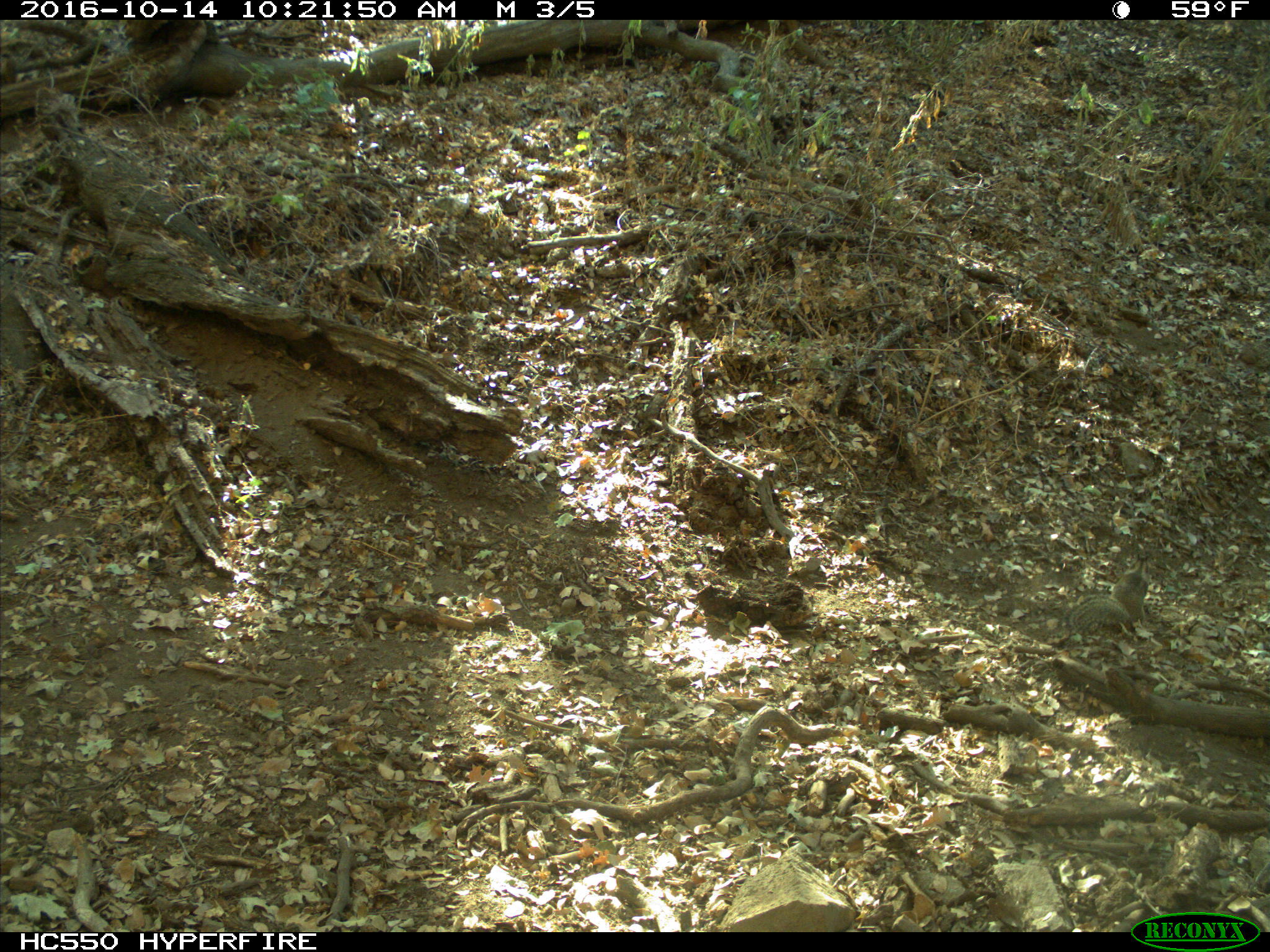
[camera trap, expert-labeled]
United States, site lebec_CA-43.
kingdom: Animalia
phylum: Chordata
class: Mammalia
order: Rodentia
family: Sciuridae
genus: Otospermophilus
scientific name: Otospermophilus beecheyi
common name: california ground squirrel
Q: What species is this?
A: Otospermophilus beecheyi (california ground squirrel).